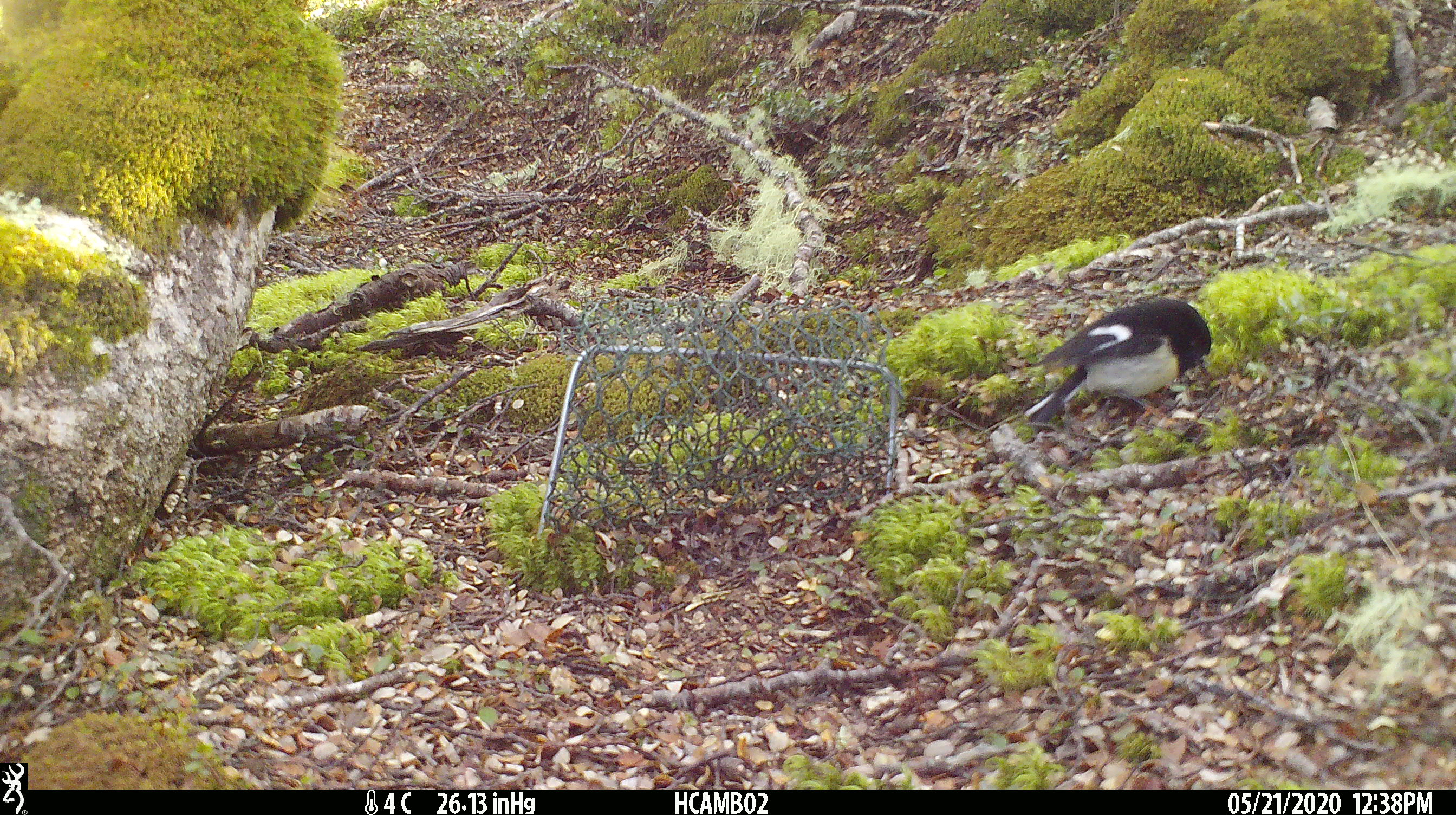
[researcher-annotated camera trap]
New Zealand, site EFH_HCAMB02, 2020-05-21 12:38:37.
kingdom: Animalia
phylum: Chordata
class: Aves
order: Passeriformes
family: Petroicidae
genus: Petroica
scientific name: Petroica macrocephala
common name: tomtit